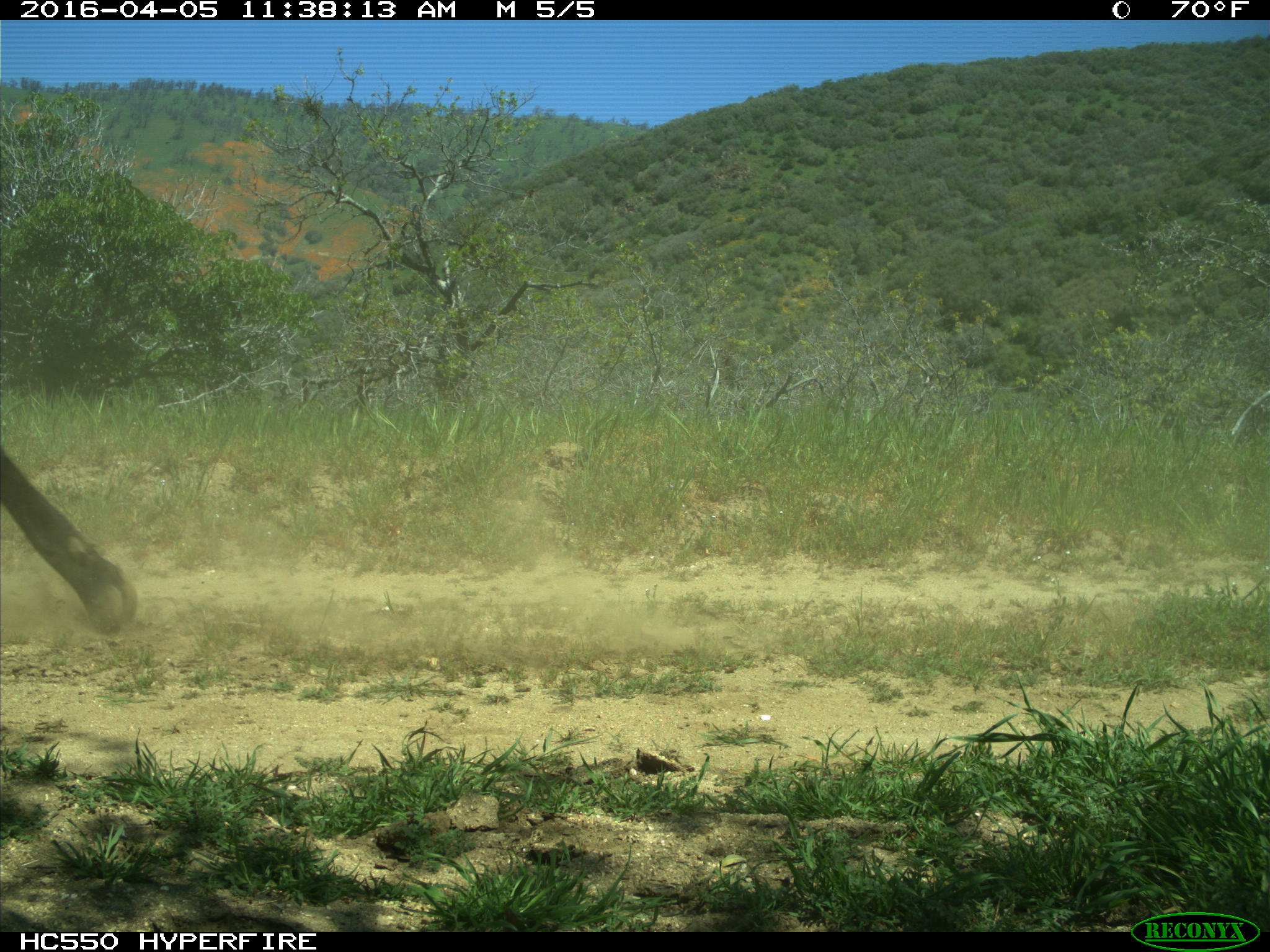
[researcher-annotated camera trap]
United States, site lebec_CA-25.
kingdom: Animalia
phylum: Chordata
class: Mammalia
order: Artiodactyla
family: Bovidae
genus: Bos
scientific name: Bos taurus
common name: domestic cow